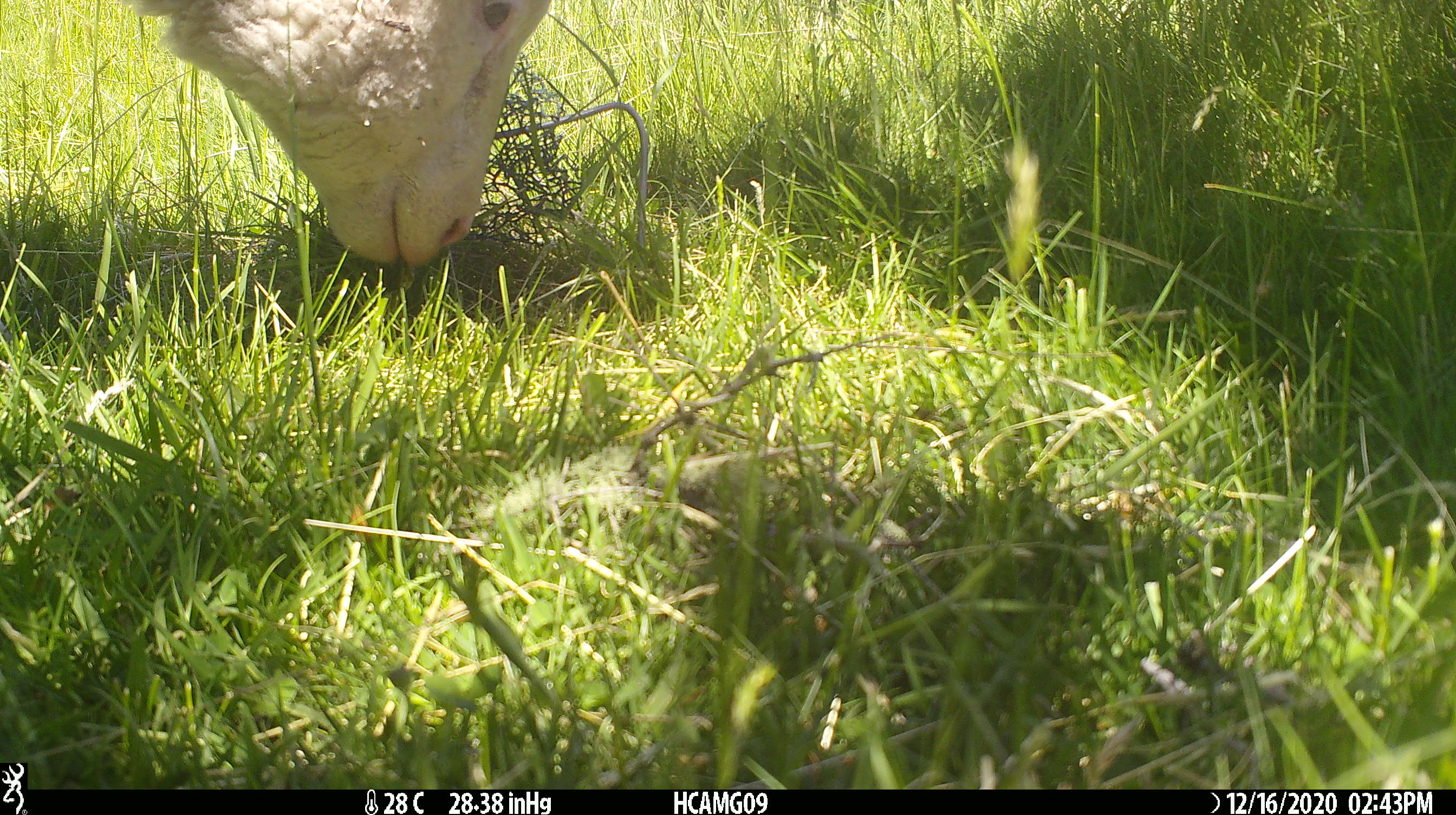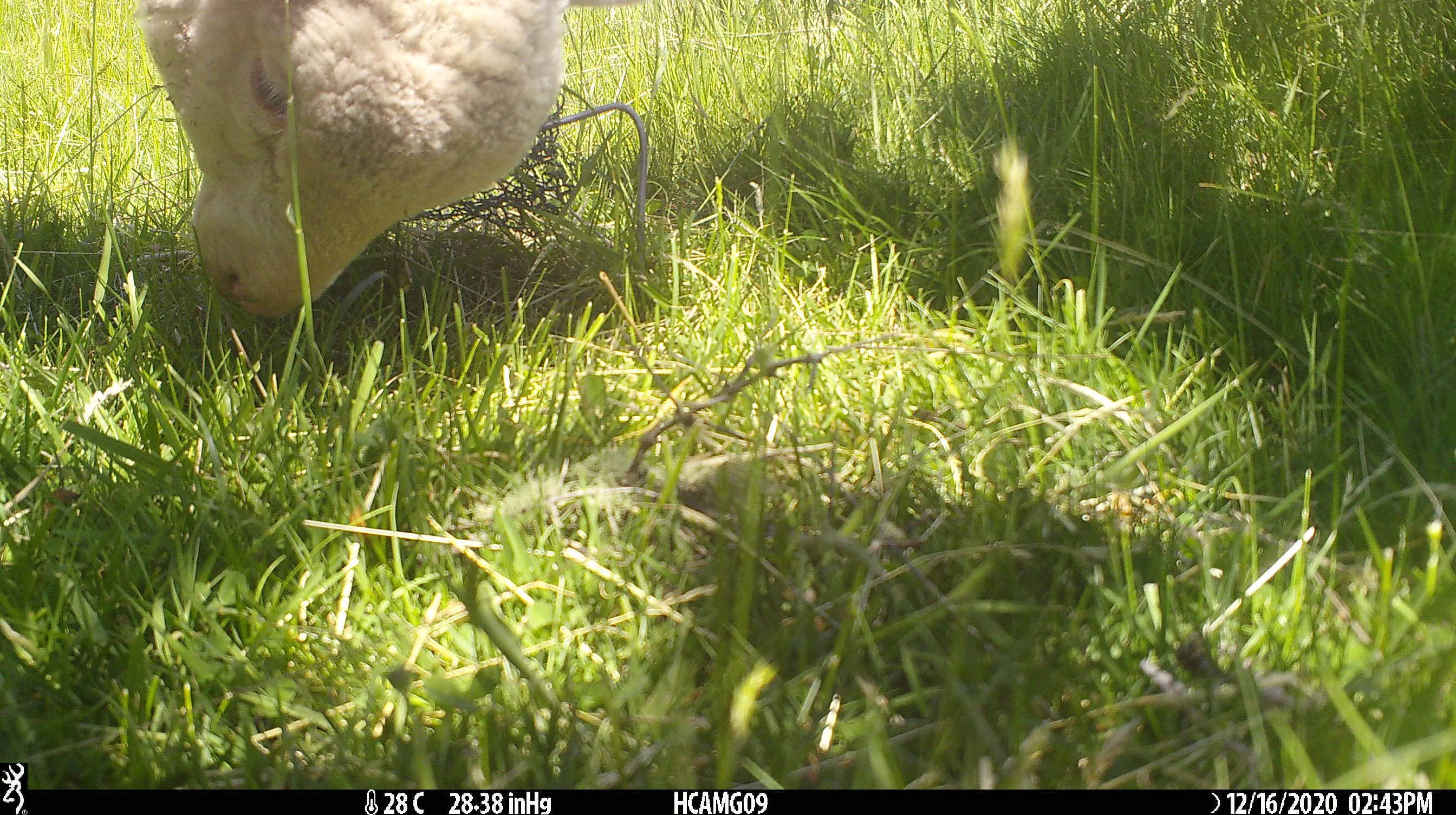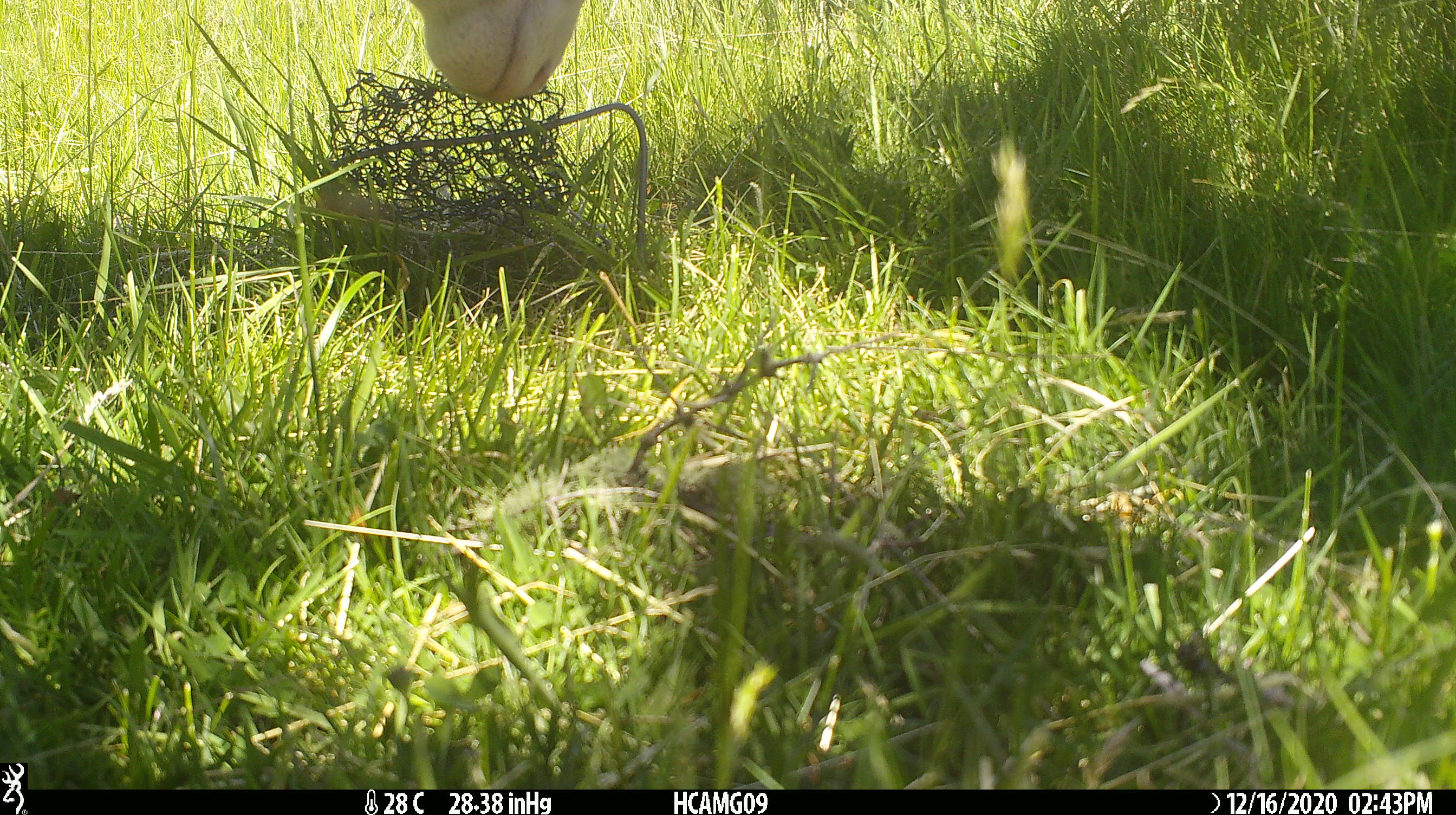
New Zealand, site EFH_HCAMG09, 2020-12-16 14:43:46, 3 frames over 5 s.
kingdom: Animalia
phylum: Chordata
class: Mammalia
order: Artiodactyla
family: Bovidae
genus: Ovis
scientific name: Ovis aries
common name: domestic sheep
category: sheep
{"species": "sheep (domestic sheep) (Ovis aries)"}